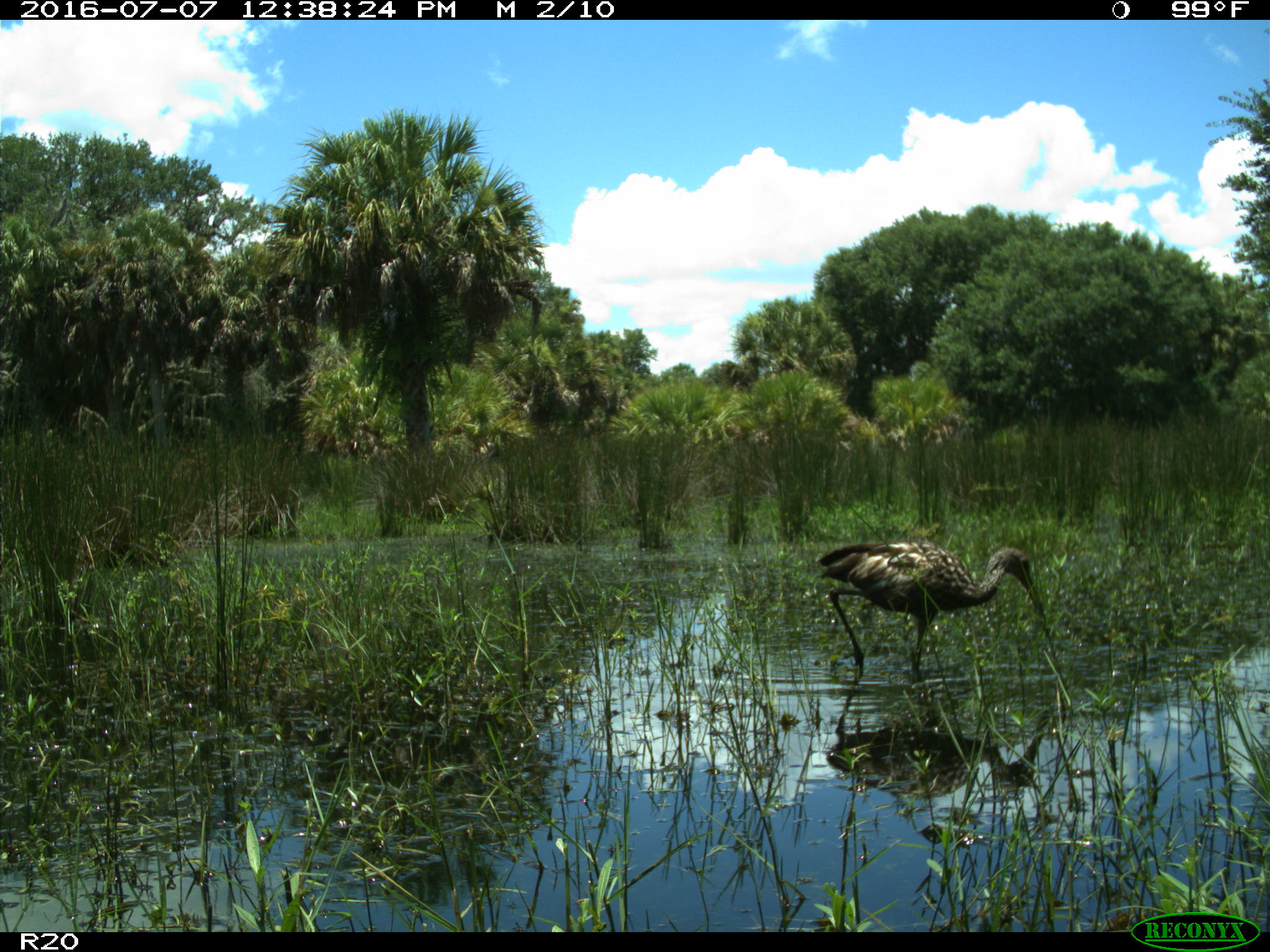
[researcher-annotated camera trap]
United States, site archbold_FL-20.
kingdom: Animalia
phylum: Chordata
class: Aves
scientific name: Aves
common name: birds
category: unidentified bird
Unidentified bird (birds) (Aves).